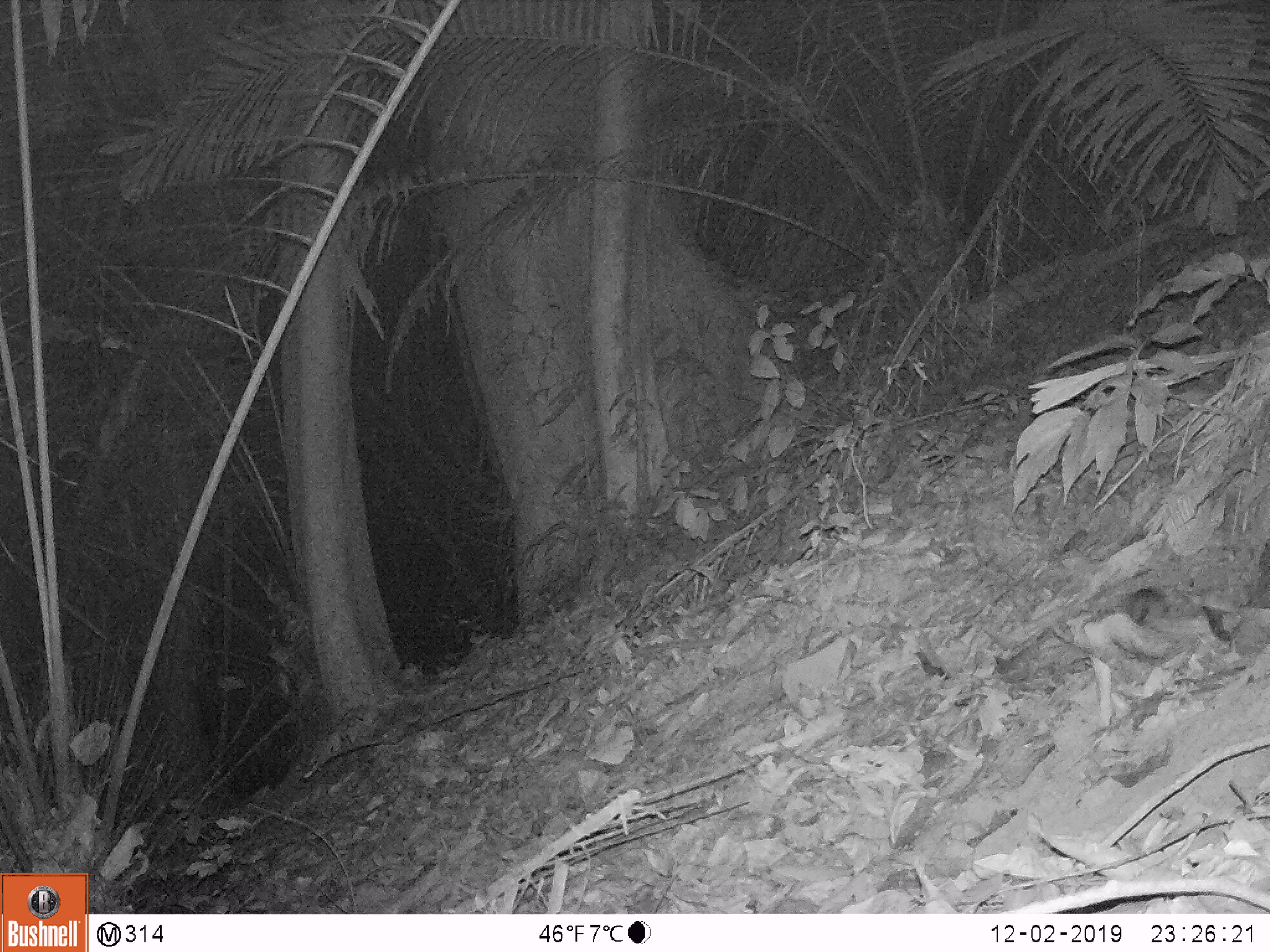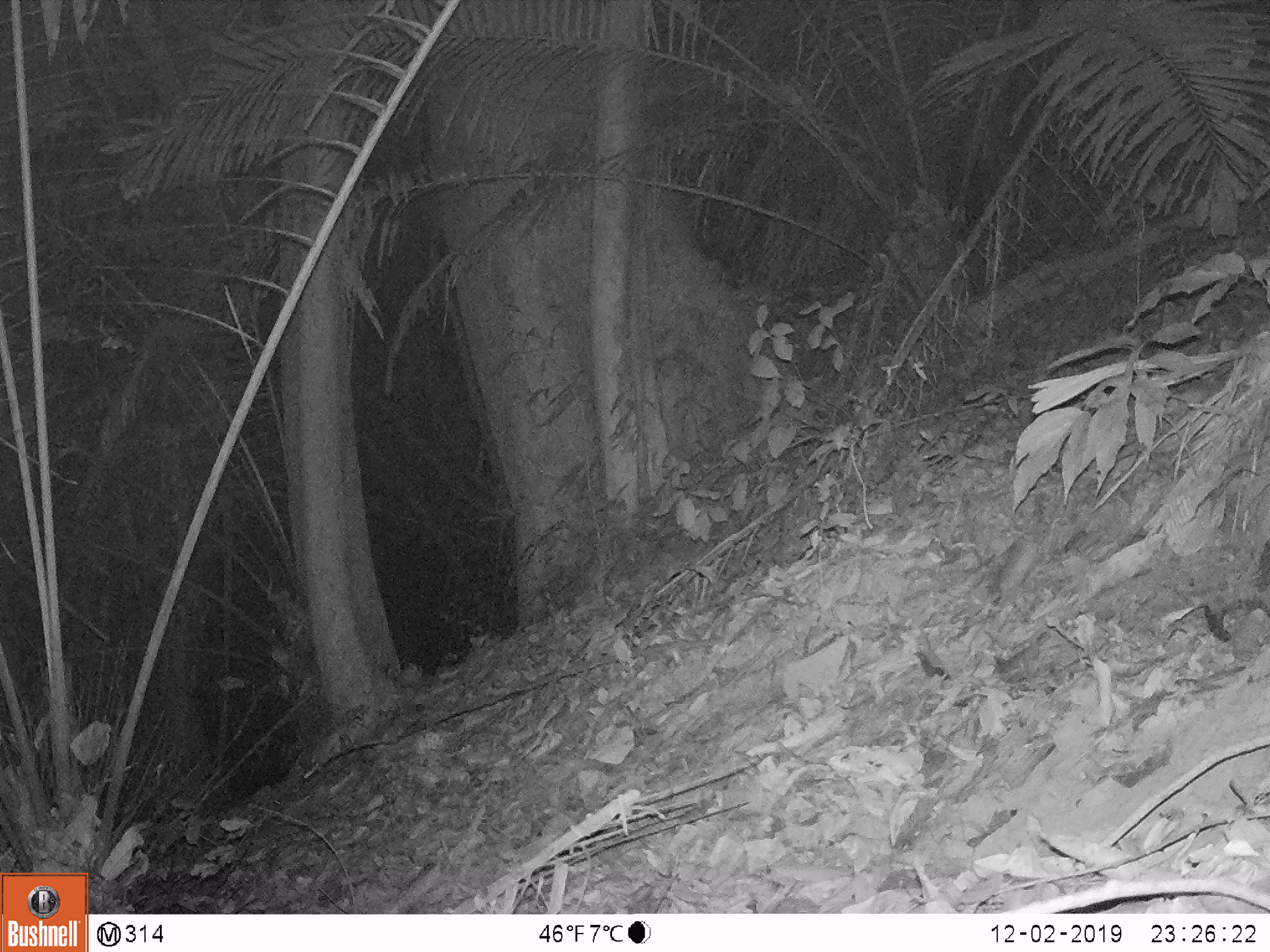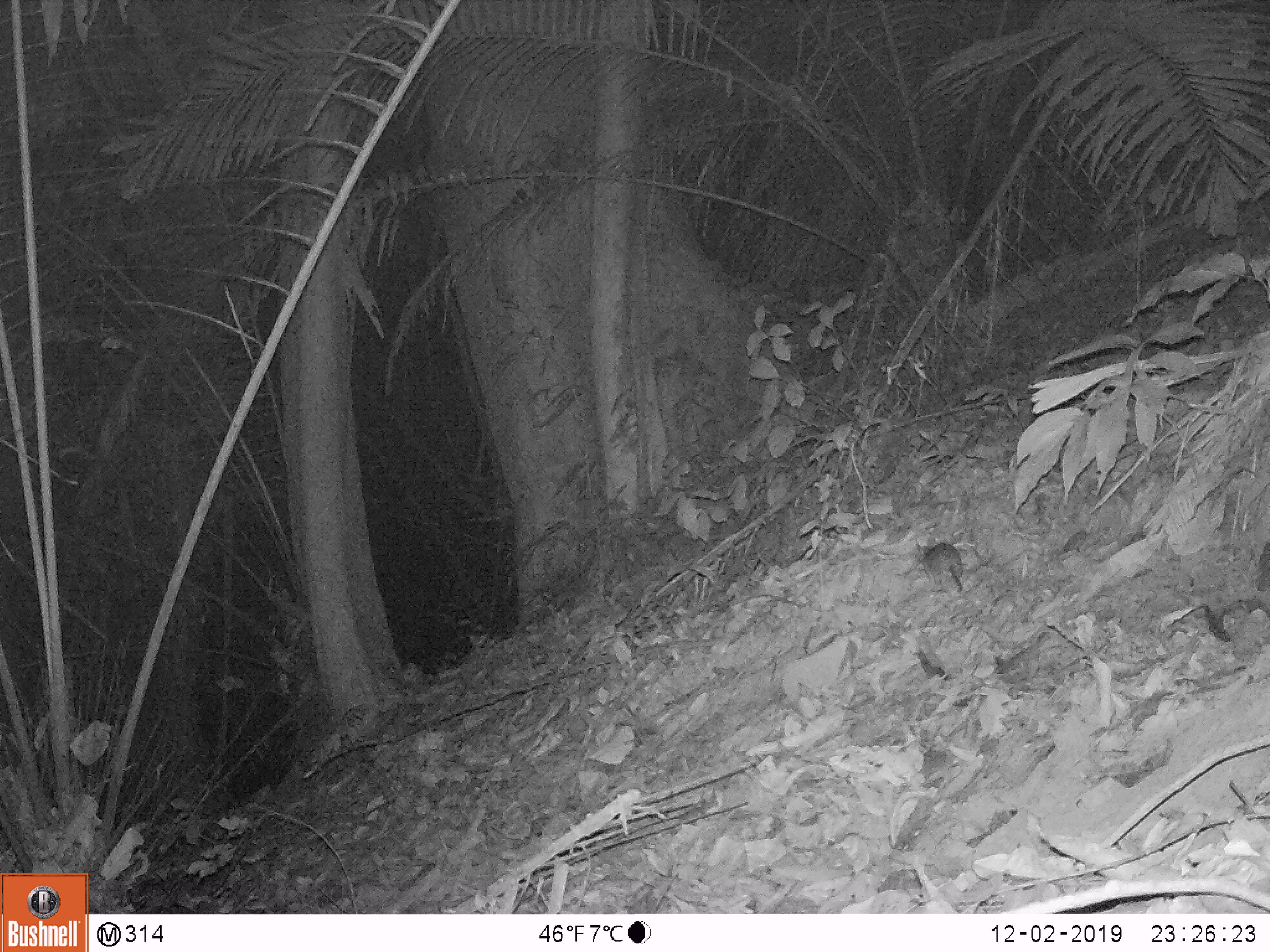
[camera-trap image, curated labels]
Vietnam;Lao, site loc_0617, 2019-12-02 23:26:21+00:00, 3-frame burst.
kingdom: Animalia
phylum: Chordata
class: Mammalia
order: Rodentia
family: Muridae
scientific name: Muridae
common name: old-world mice and rats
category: unidentified murid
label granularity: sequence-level